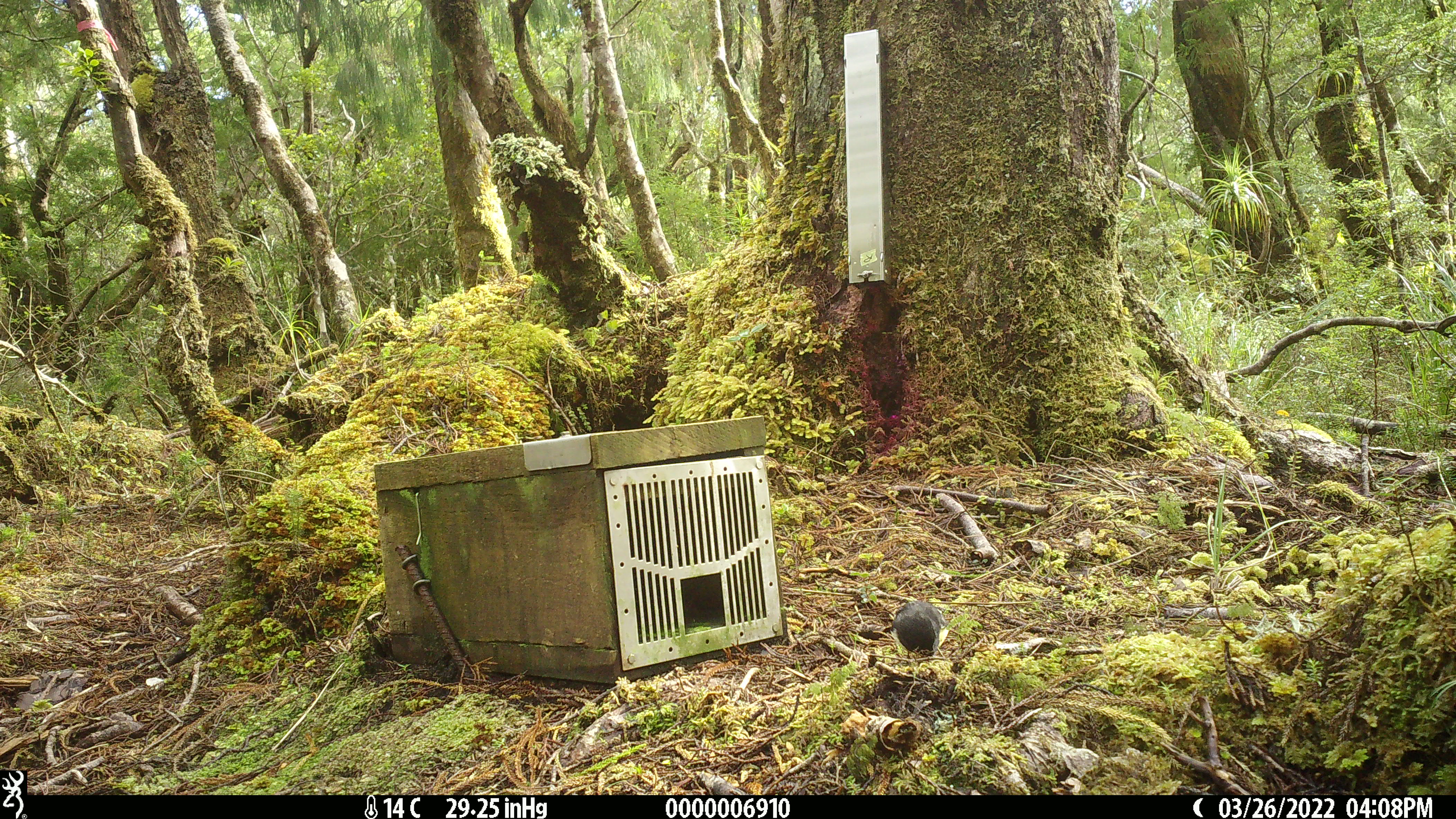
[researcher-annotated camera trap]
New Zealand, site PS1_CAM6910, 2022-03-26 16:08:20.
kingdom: Animalia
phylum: Chordata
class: Aves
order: Passeriformes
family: Petroicidae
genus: Petroica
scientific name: Petroica macrocephala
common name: tomtit